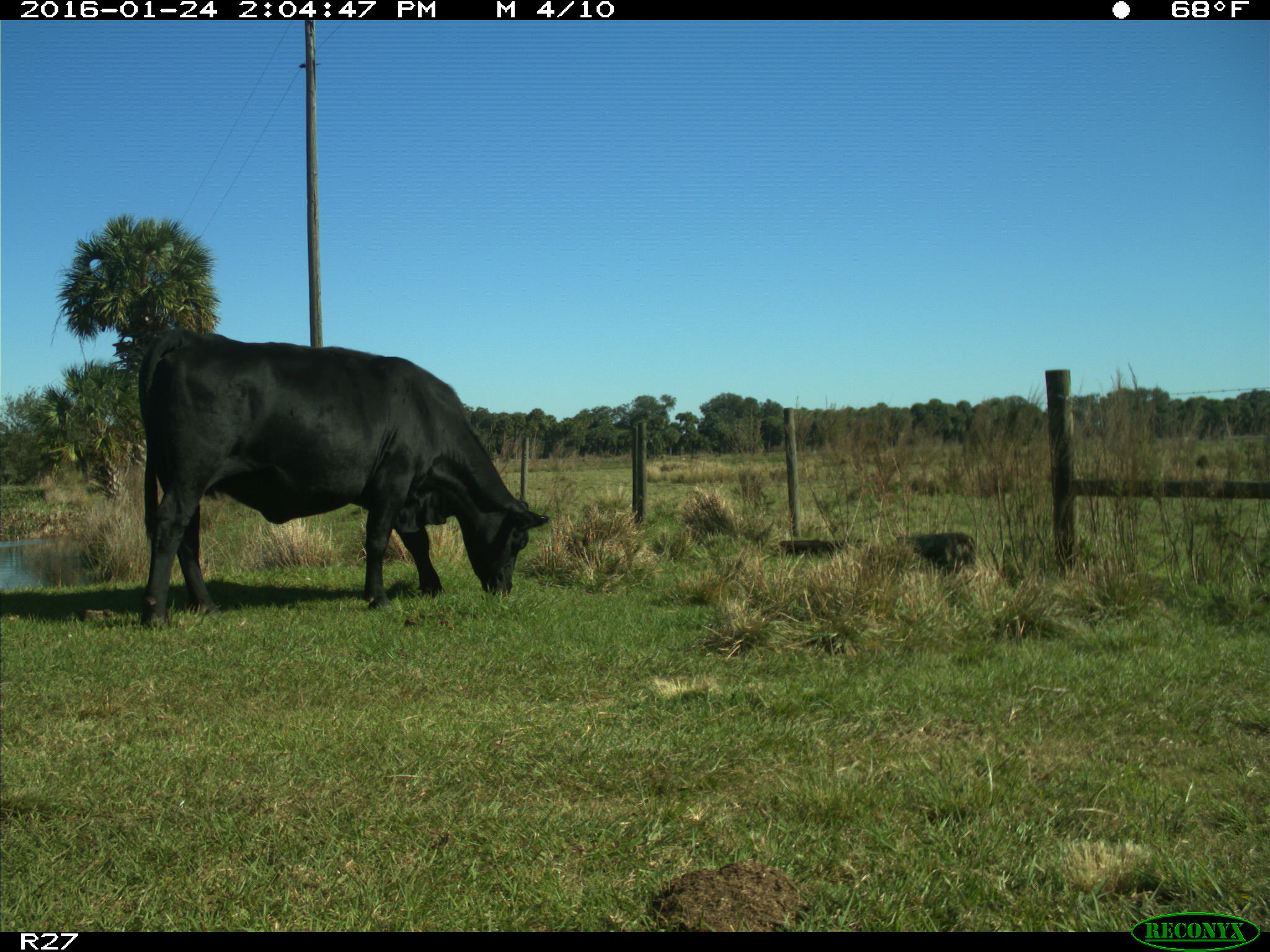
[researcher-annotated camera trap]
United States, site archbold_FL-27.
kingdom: Animalia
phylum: Chordata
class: Mammalia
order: Artiodactyla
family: Bovidae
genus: Bos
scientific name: Bos taurus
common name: domestic cow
Bos taurus (domestic cow).